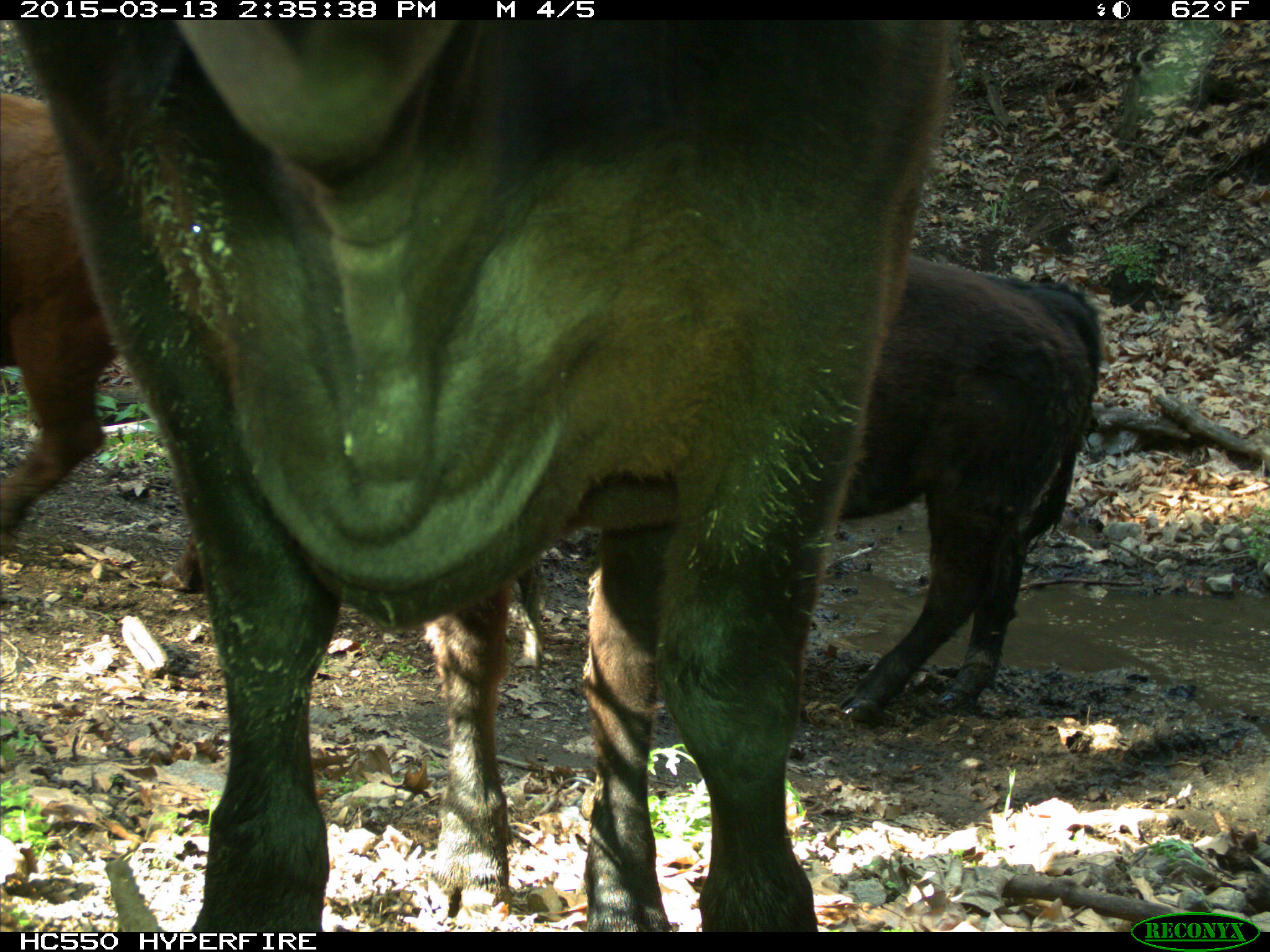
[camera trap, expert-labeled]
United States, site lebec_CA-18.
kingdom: Animalia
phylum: Chordata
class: Mammalia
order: Artiodactyla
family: Bovidae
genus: Bos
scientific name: Bos taurus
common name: domestic cow